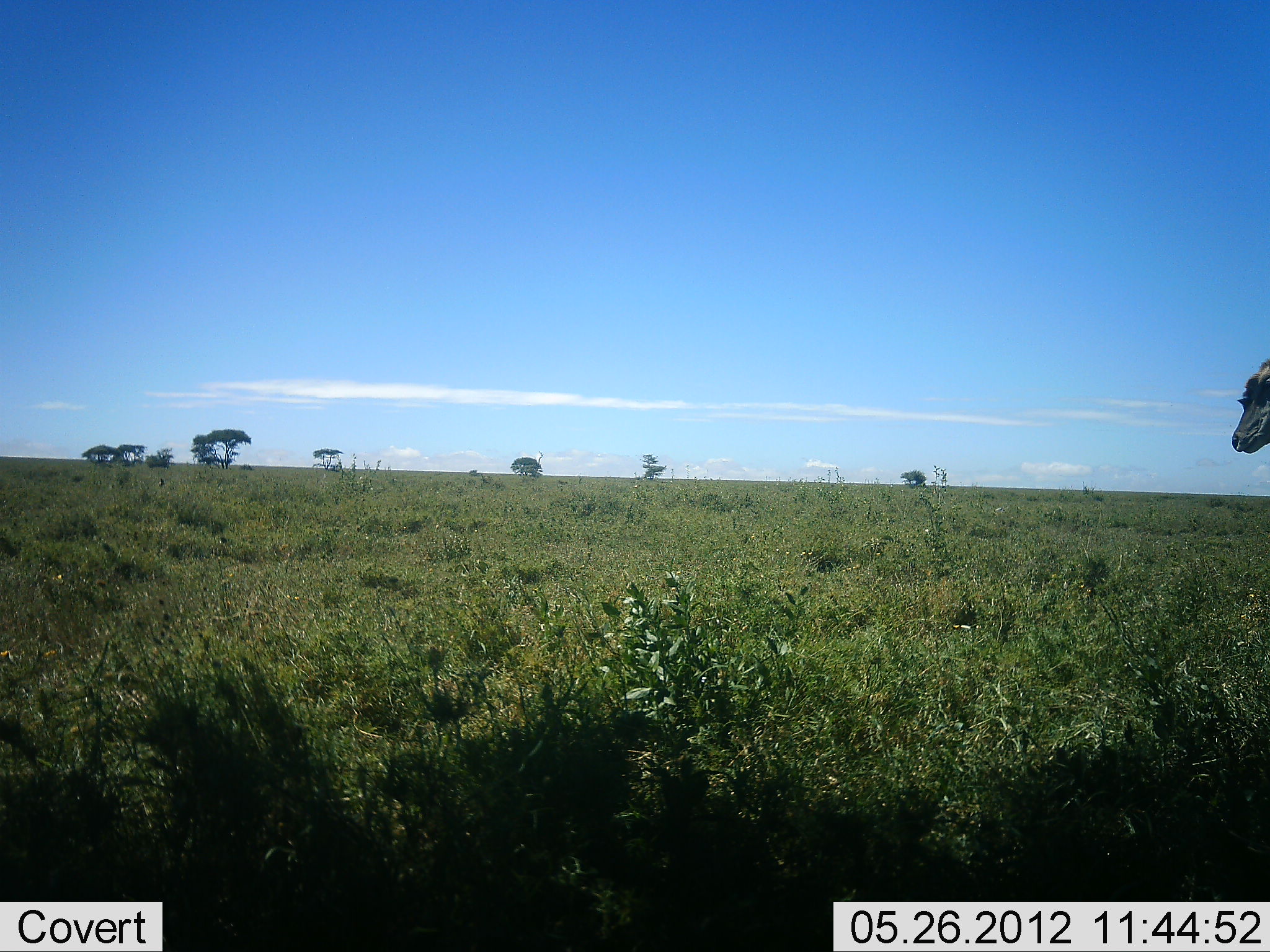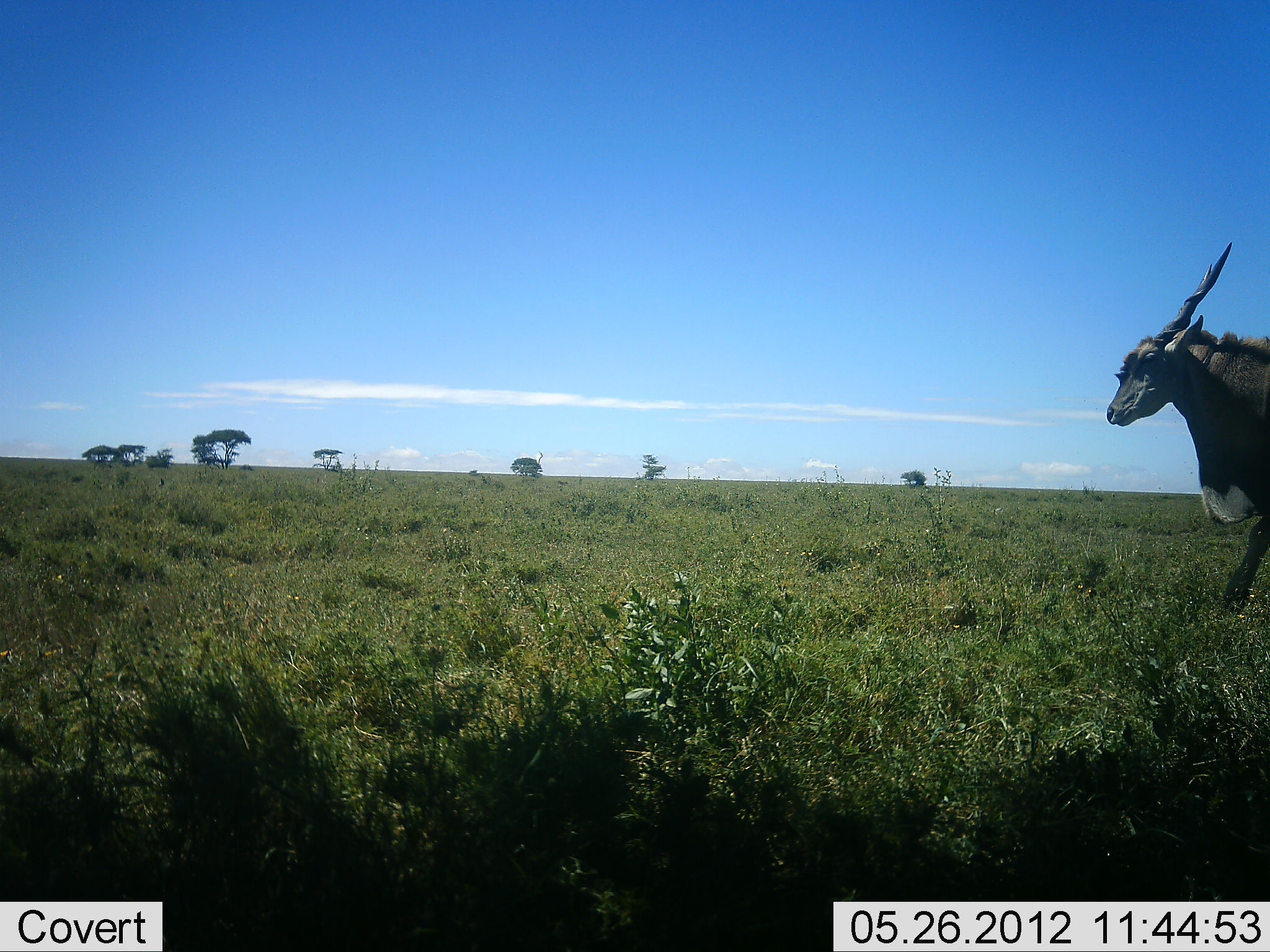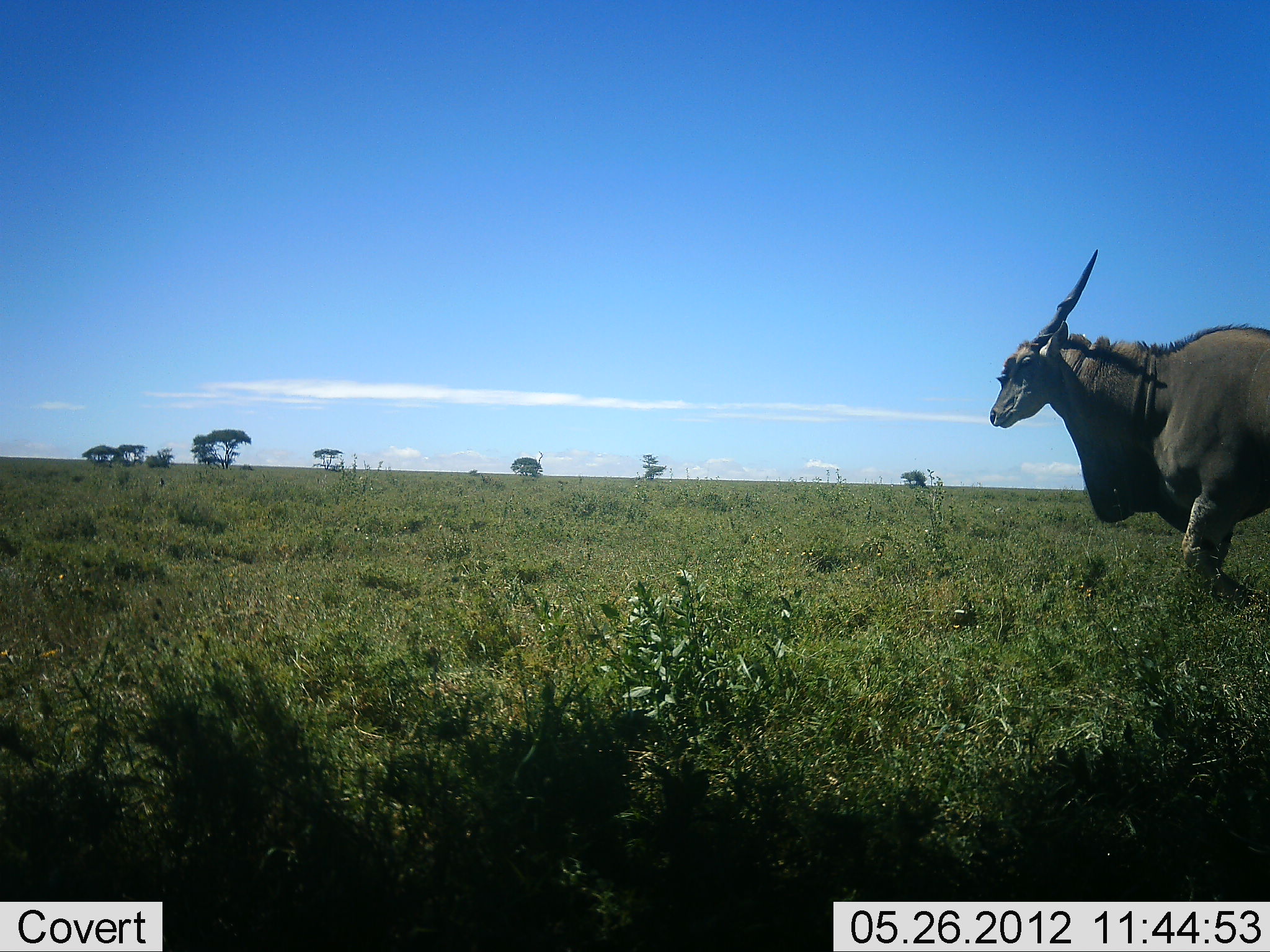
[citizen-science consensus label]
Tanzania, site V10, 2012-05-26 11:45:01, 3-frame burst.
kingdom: Animalia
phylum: Chordata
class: Mammalia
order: Artiodactyla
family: Bovidae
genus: Tragelaphus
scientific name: Tragelaphus oryx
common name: eland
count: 1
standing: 0%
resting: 0%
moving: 100%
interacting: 0%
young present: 0%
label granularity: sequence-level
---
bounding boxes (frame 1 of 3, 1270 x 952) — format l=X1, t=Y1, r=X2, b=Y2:
animal: l=1231, t=355, r=1269, b=455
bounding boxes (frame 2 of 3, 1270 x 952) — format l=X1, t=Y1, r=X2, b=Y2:
animal: l=1106, t=240, r=1270, b=613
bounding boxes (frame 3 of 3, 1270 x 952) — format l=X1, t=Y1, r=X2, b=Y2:
animal: l=990, t=246, r=1270, b=601